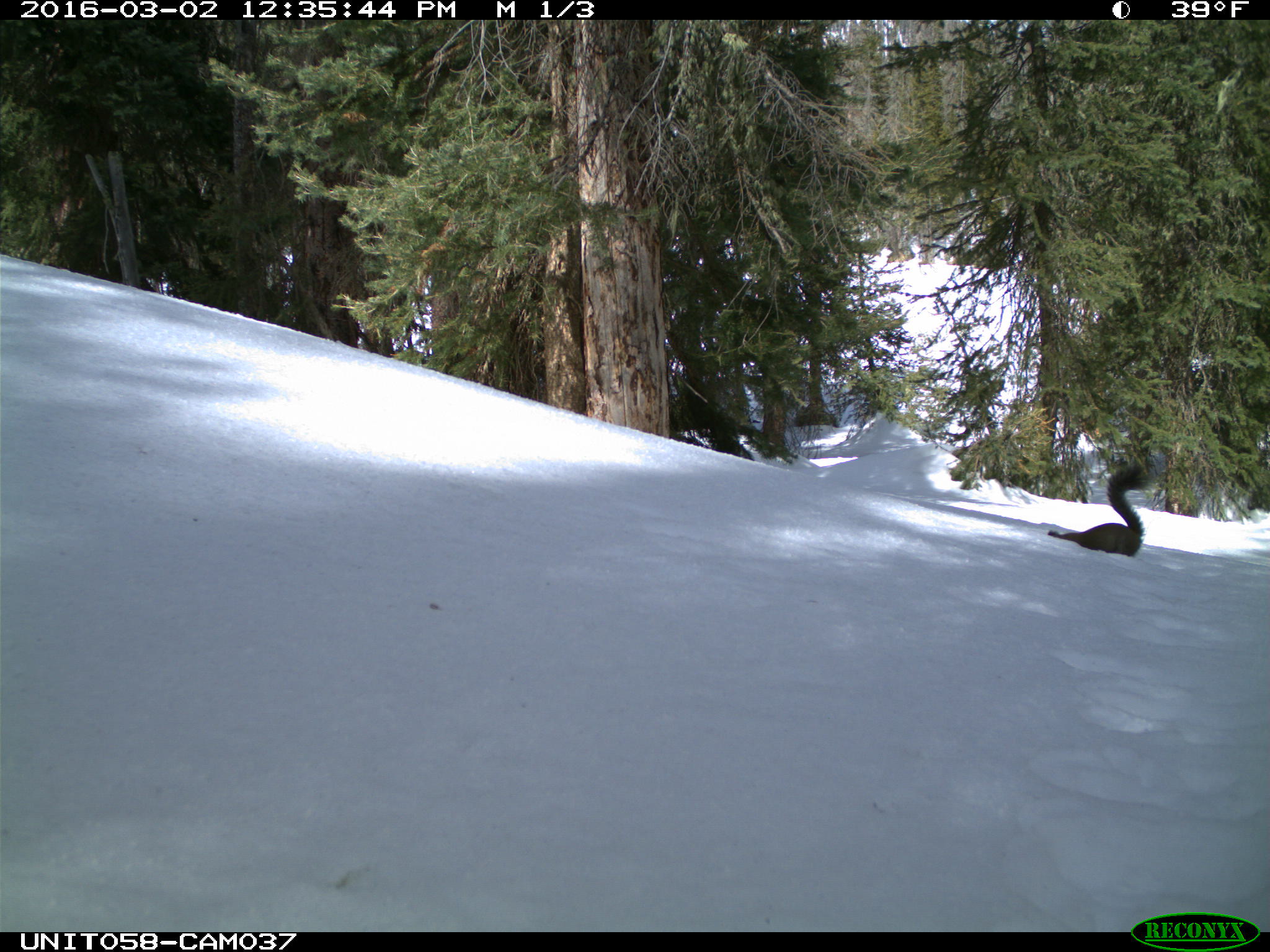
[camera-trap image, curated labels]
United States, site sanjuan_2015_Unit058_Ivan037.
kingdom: Animalia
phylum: Chordata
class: Mammalia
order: Rodentia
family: Sciuridae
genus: Tamiasciurus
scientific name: Tamiasciurus hudsonicus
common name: american red squirrel